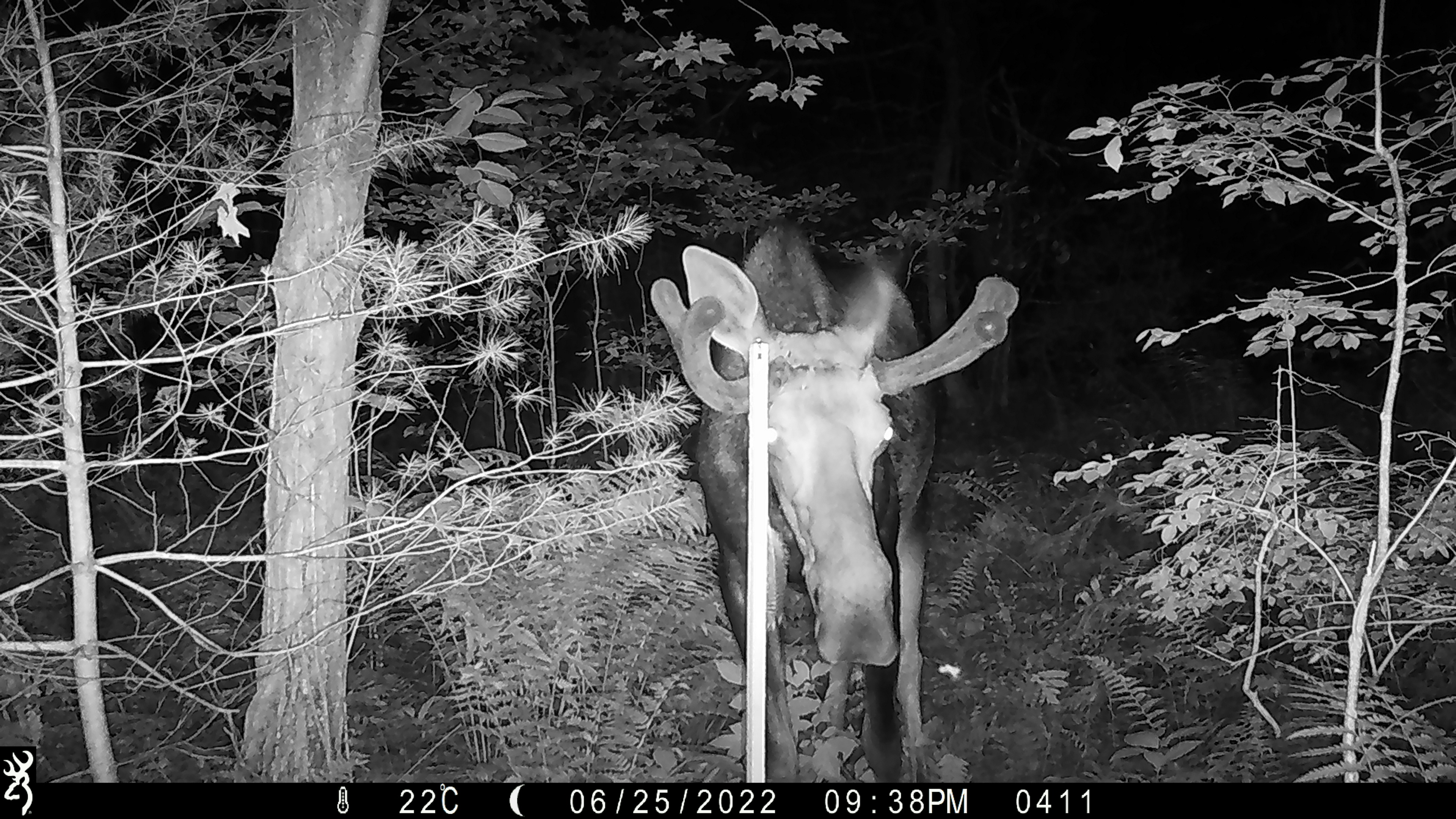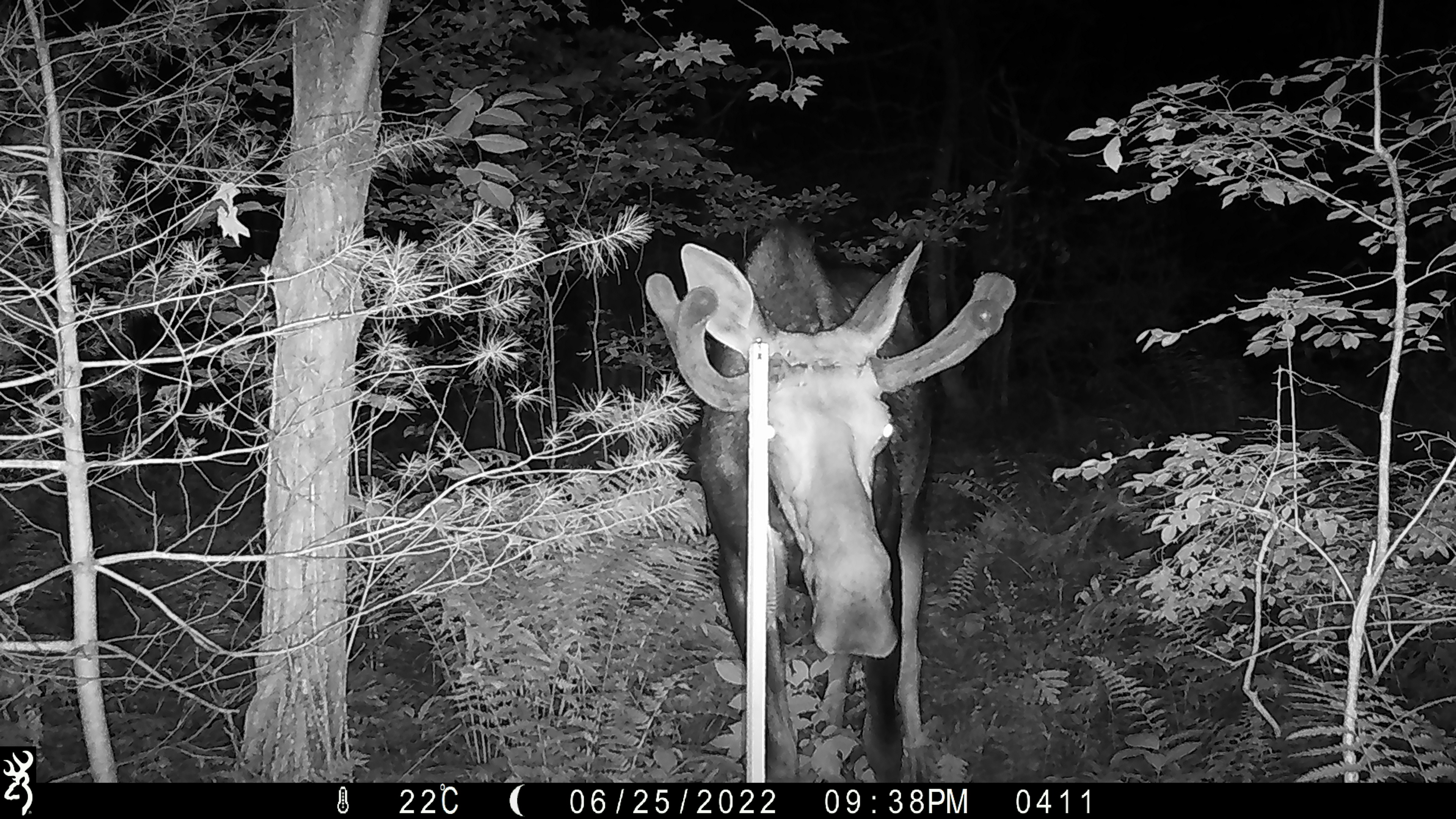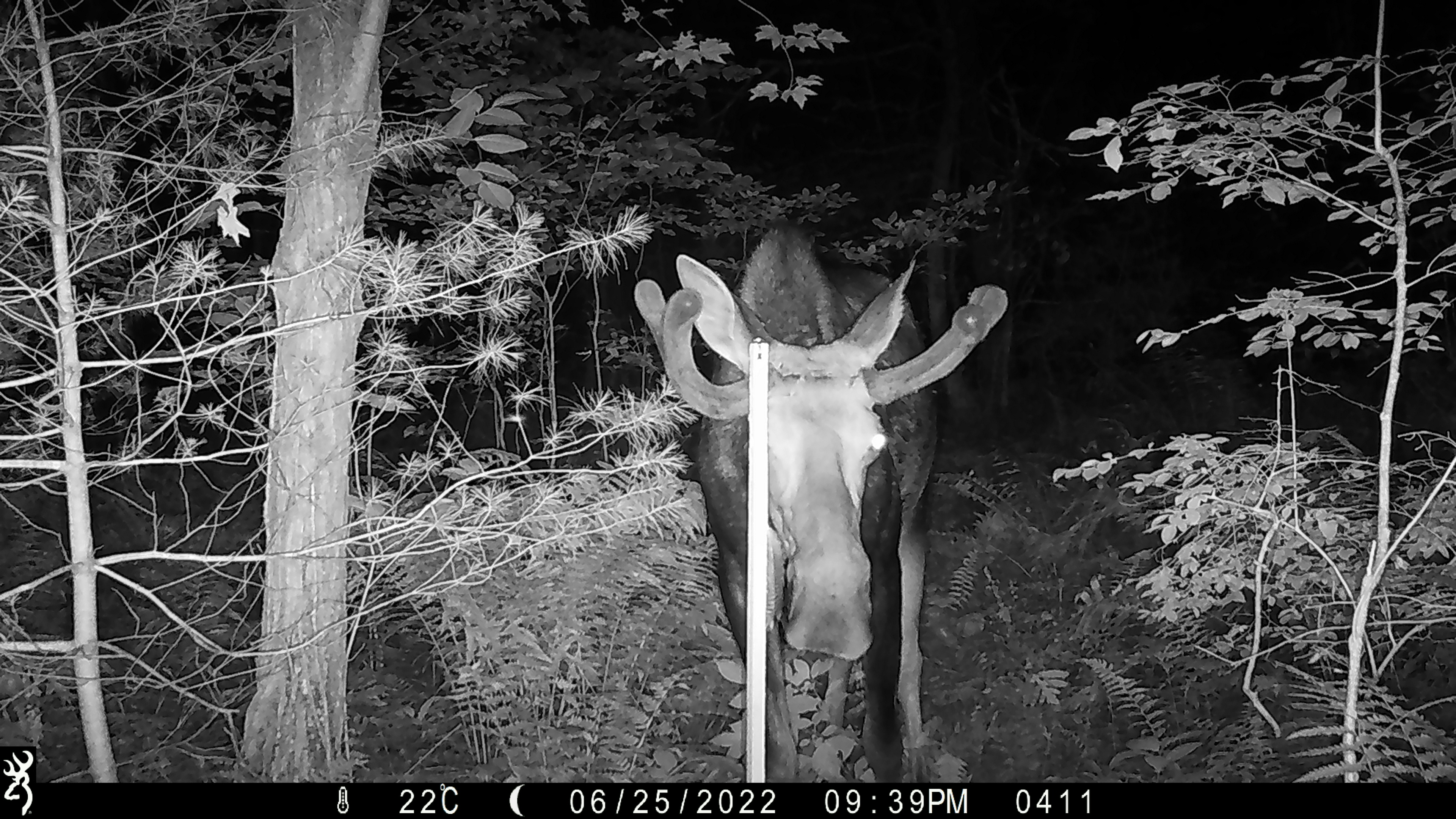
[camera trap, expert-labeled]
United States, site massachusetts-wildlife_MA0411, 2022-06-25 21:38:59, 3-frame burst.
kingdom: Animalia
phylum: Chordata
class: Mammalia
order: Artiodactyla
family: Cervidae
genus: Alces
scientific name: Alces alces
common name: moose